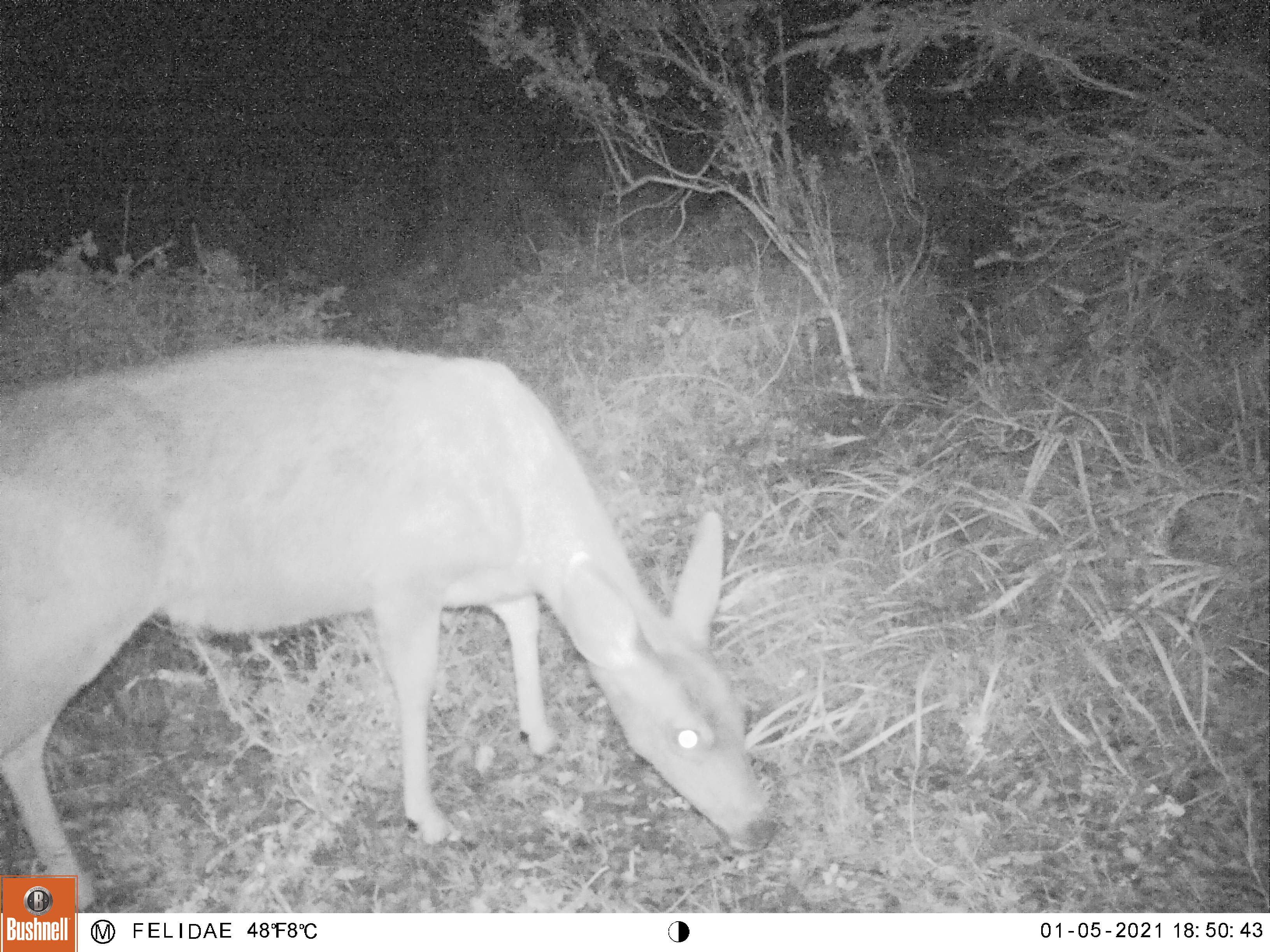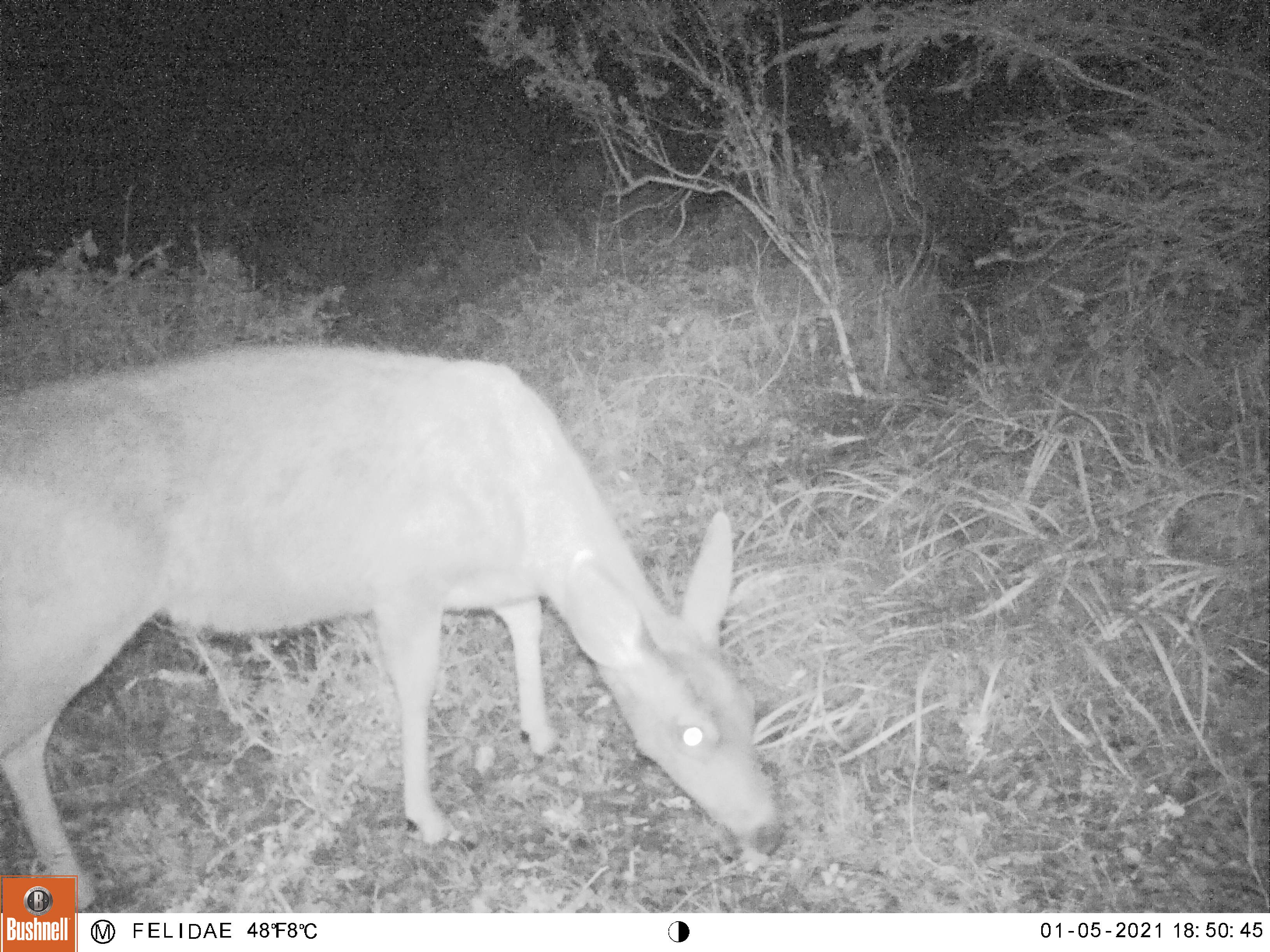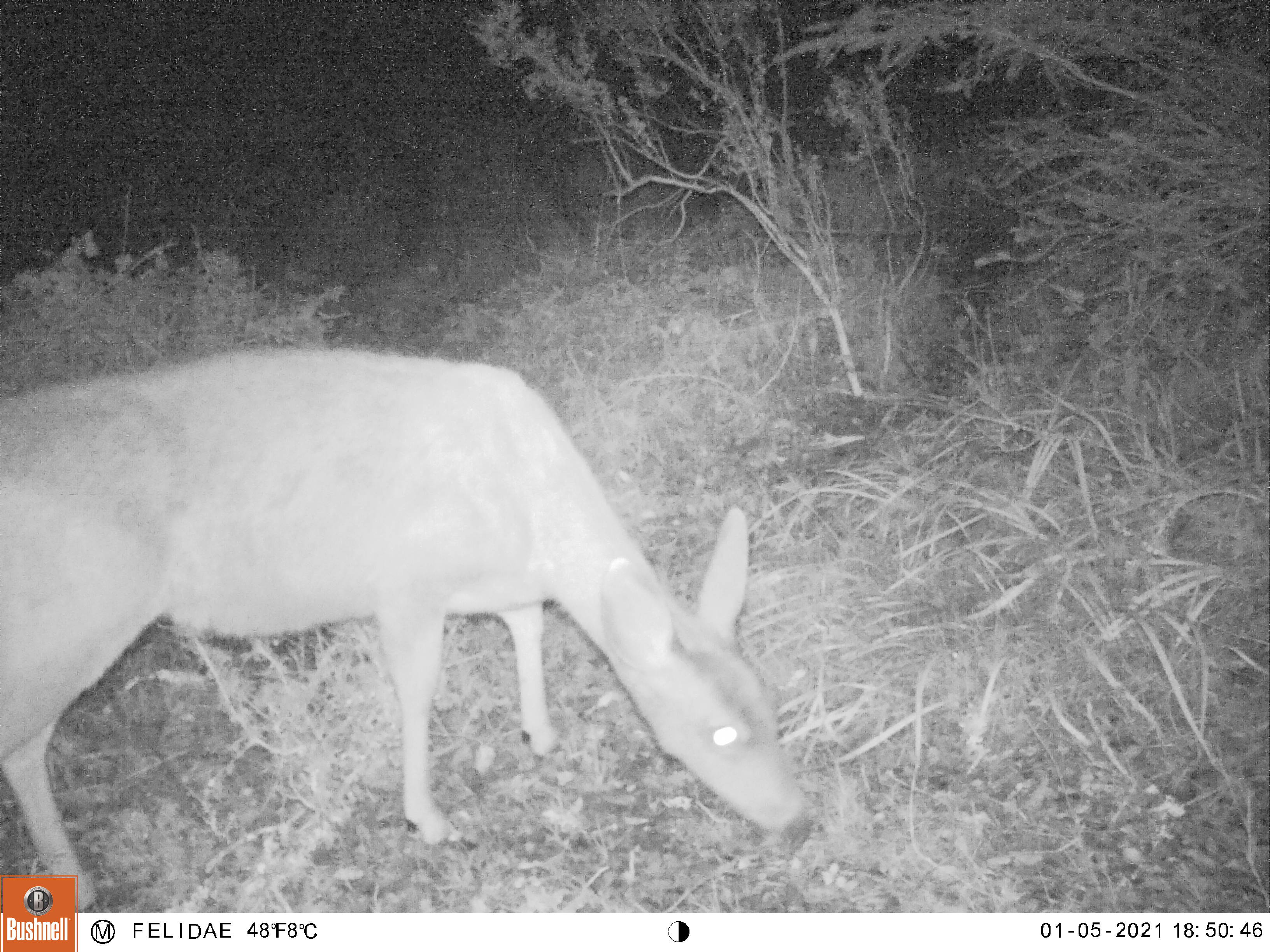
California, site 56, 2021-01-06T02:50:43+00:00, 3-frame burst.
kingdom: Animalia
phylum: Chordata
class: Mammalia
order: Artiodactyla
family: Cervidae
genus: Odocoileus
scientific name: Odocoileus hemionus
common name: mule deer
Mule deer (Odocoileus hemionus).